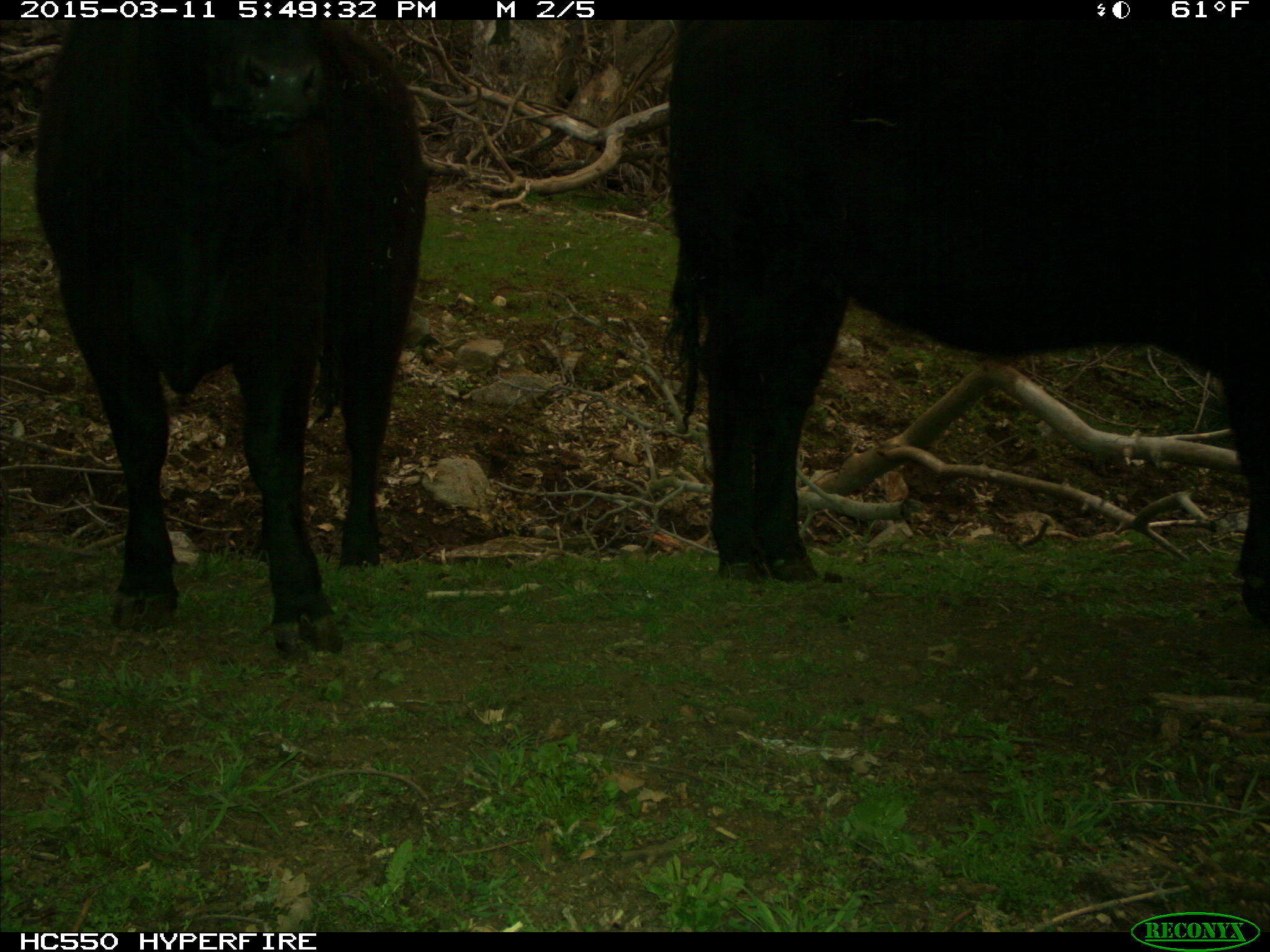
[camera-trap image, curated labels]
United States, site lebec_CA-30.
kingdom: Animalia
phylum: Chordata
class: Mammalia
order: Artiodactyla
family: Bovidae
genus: Bos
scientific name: Bos taurus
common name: domestic cow